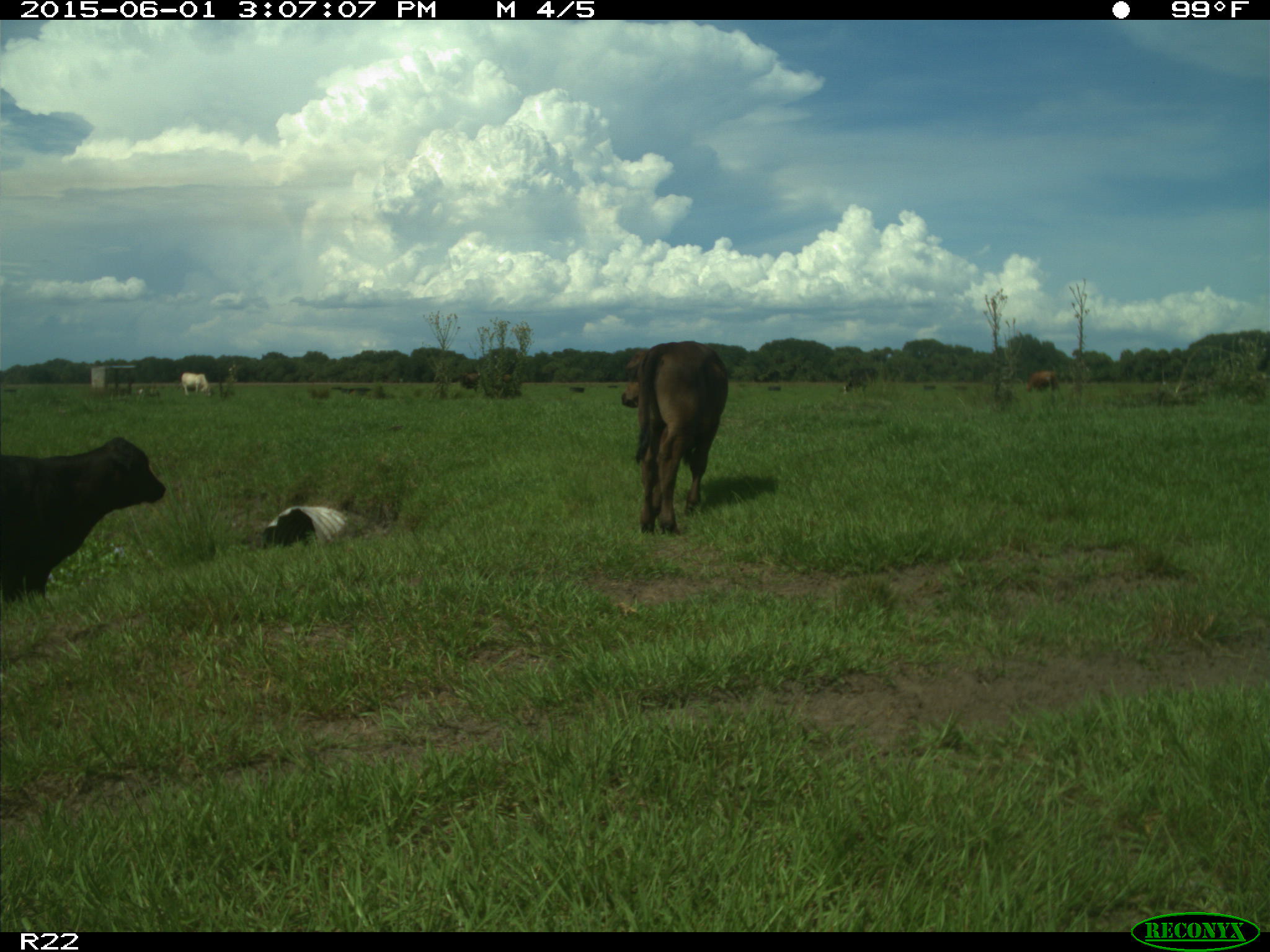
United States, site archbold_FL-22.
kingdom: Animalia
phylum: Chordata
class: Mammalia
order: Artiodactyla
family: Bovidae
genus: Bos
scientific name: Bos taurus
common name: domestic cow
Bos taurus (domestic cow).